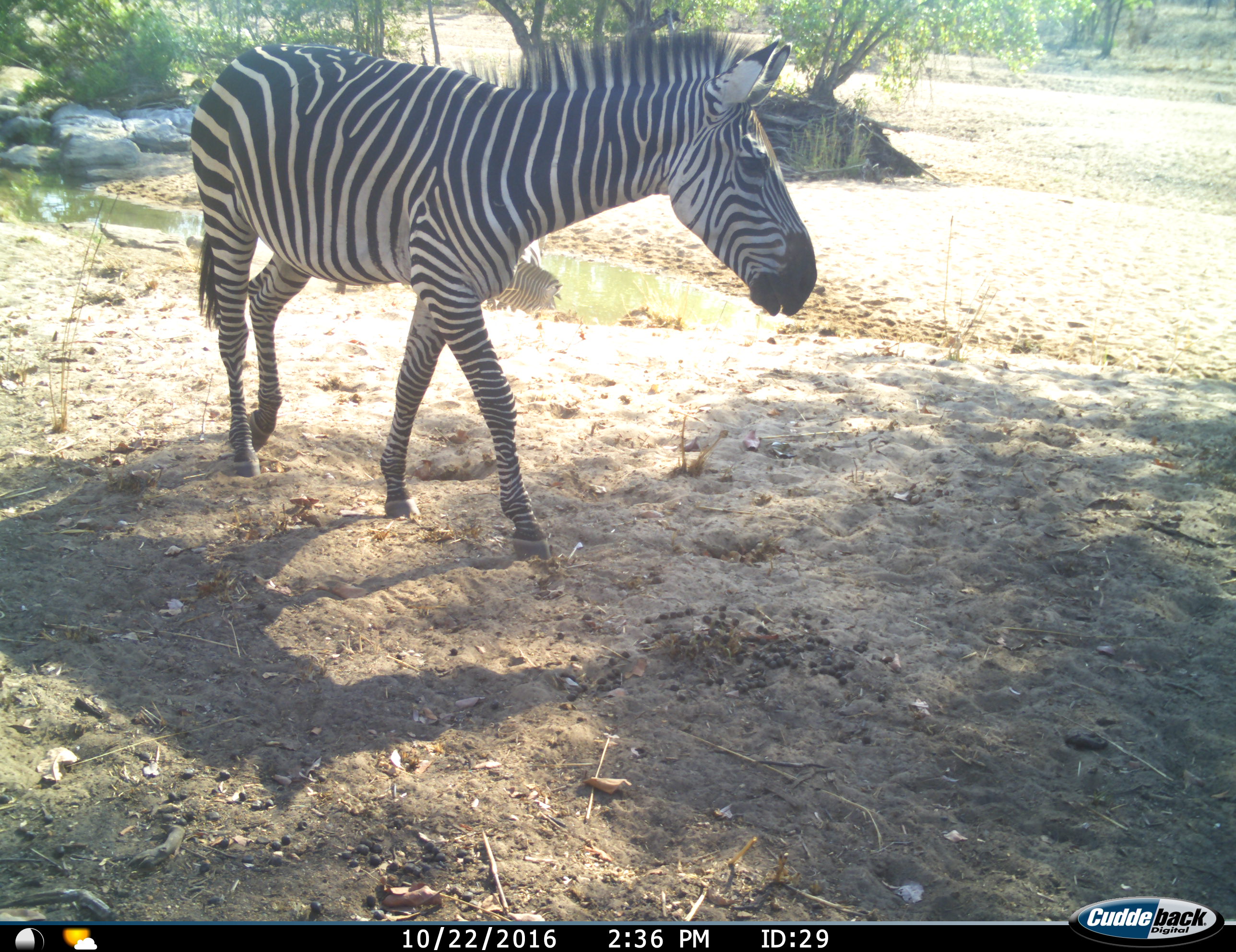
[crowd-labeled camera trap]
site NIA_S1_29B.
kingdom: Animalia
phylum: Chordata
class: Mammalia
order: Perissodactyla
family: Equidae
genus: Equus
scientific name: Equus quagga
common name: plains zebra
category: zebraplains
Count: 1.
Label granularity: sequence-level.